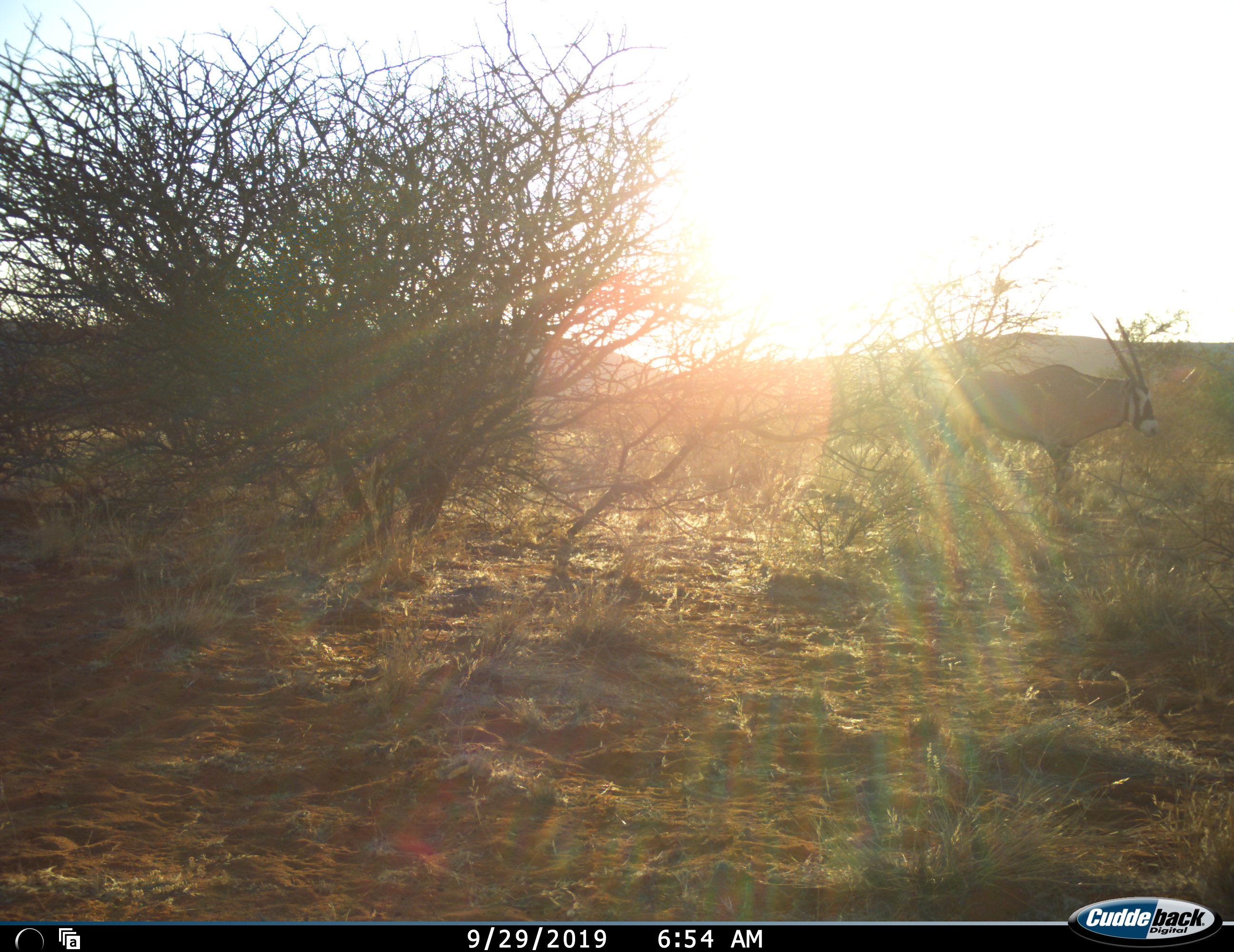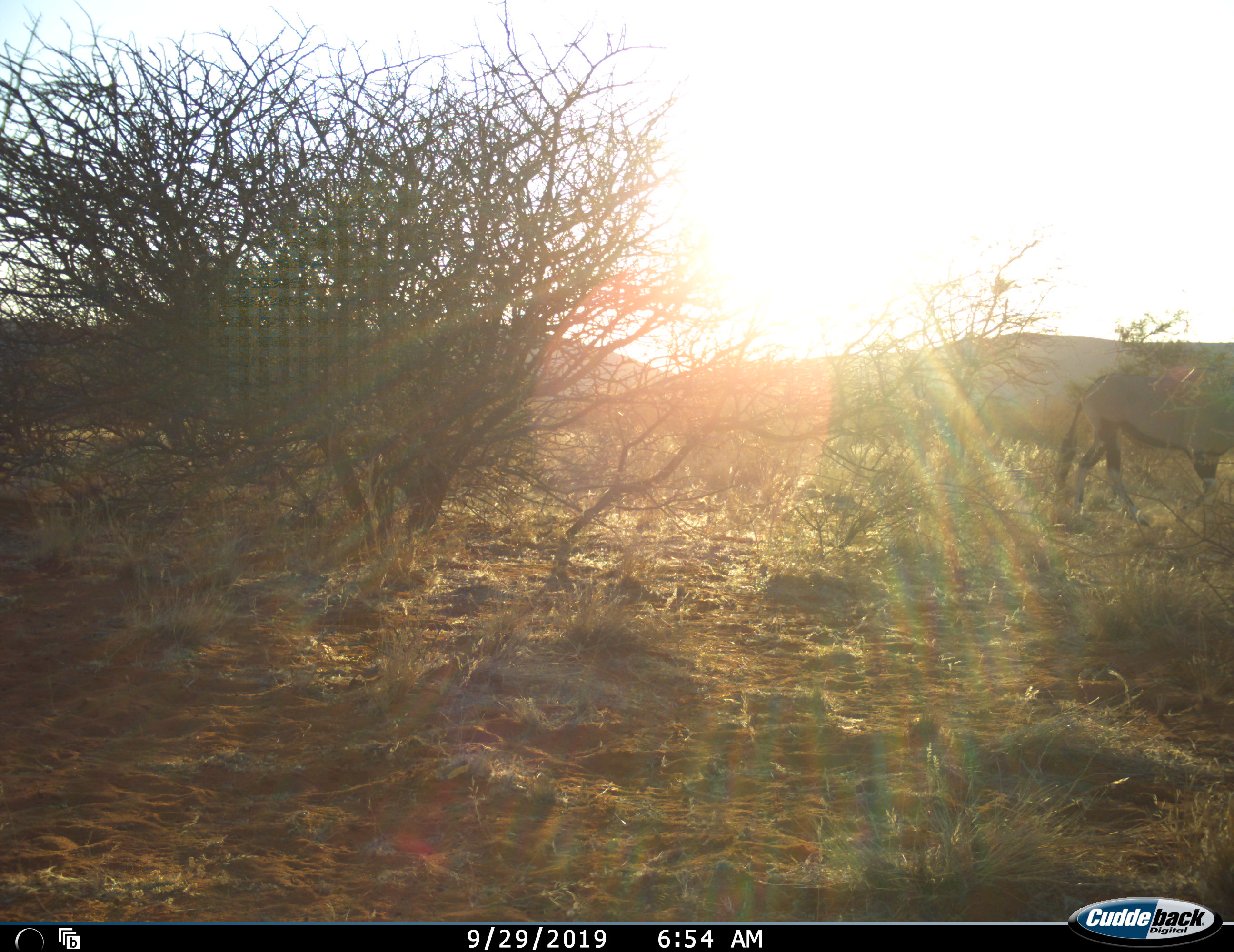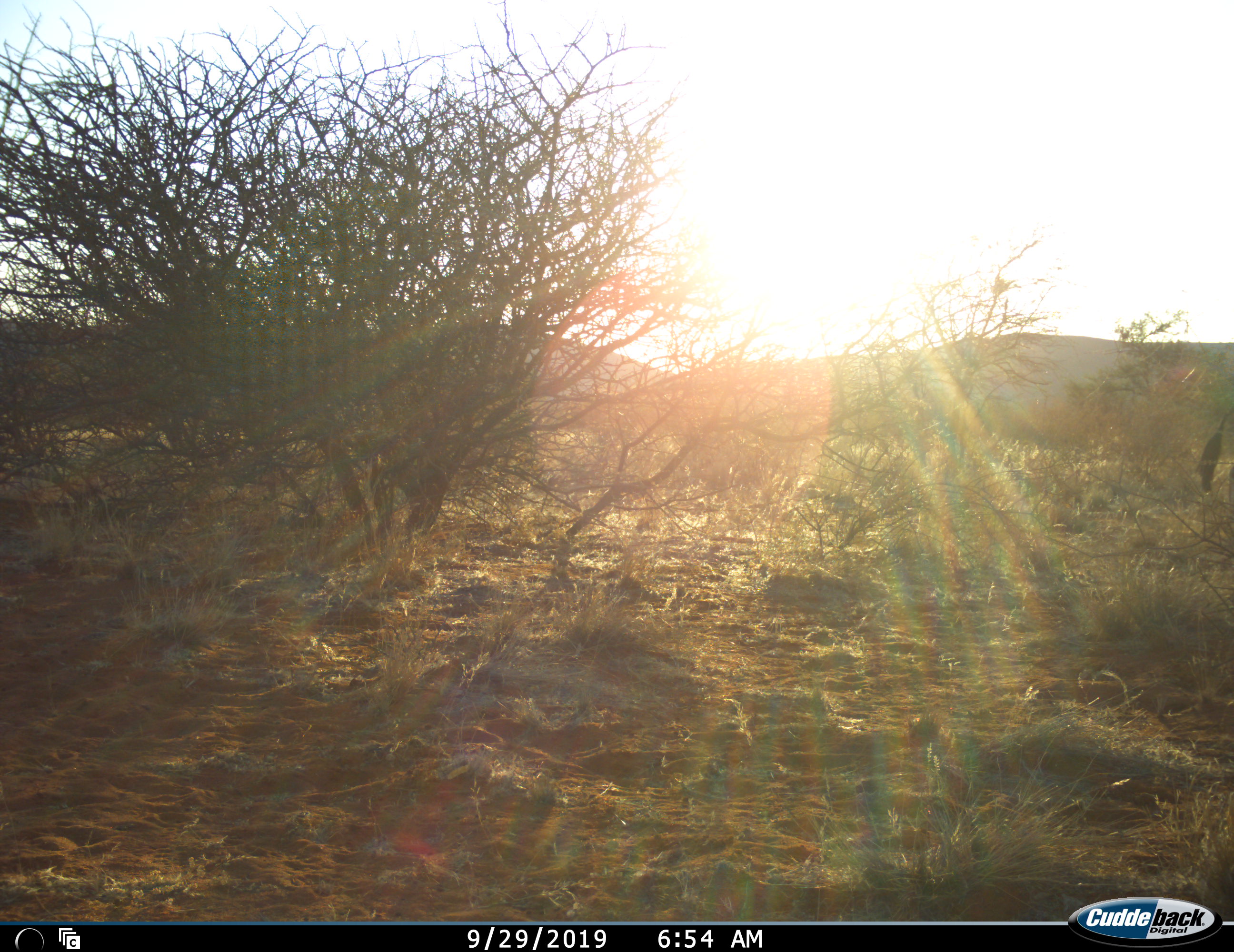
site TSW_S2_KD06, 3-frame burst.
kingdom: Animalia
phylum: Chordata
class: Mammalia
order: Artiodactyla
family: Bovidae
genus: Oryx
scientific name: Oryx gazella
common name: gemsbok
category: oryx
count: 1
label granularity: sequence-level